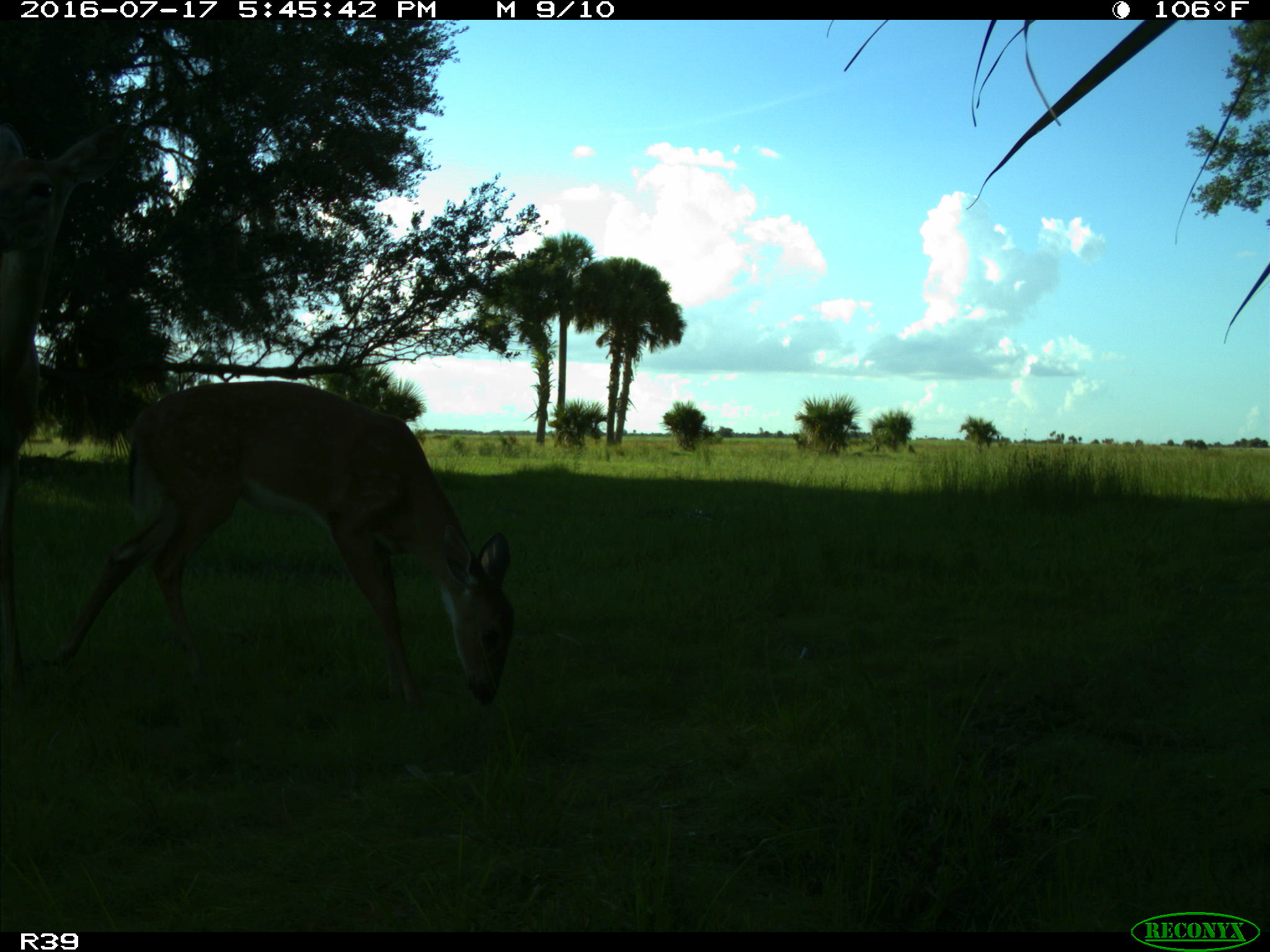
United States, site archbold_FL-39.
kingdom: Animalia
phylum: Chordata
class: Mammalia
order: Artiodactyla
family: Cervidae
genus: Odocoileus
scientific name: Odocoileus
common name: deer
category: unidentified deer